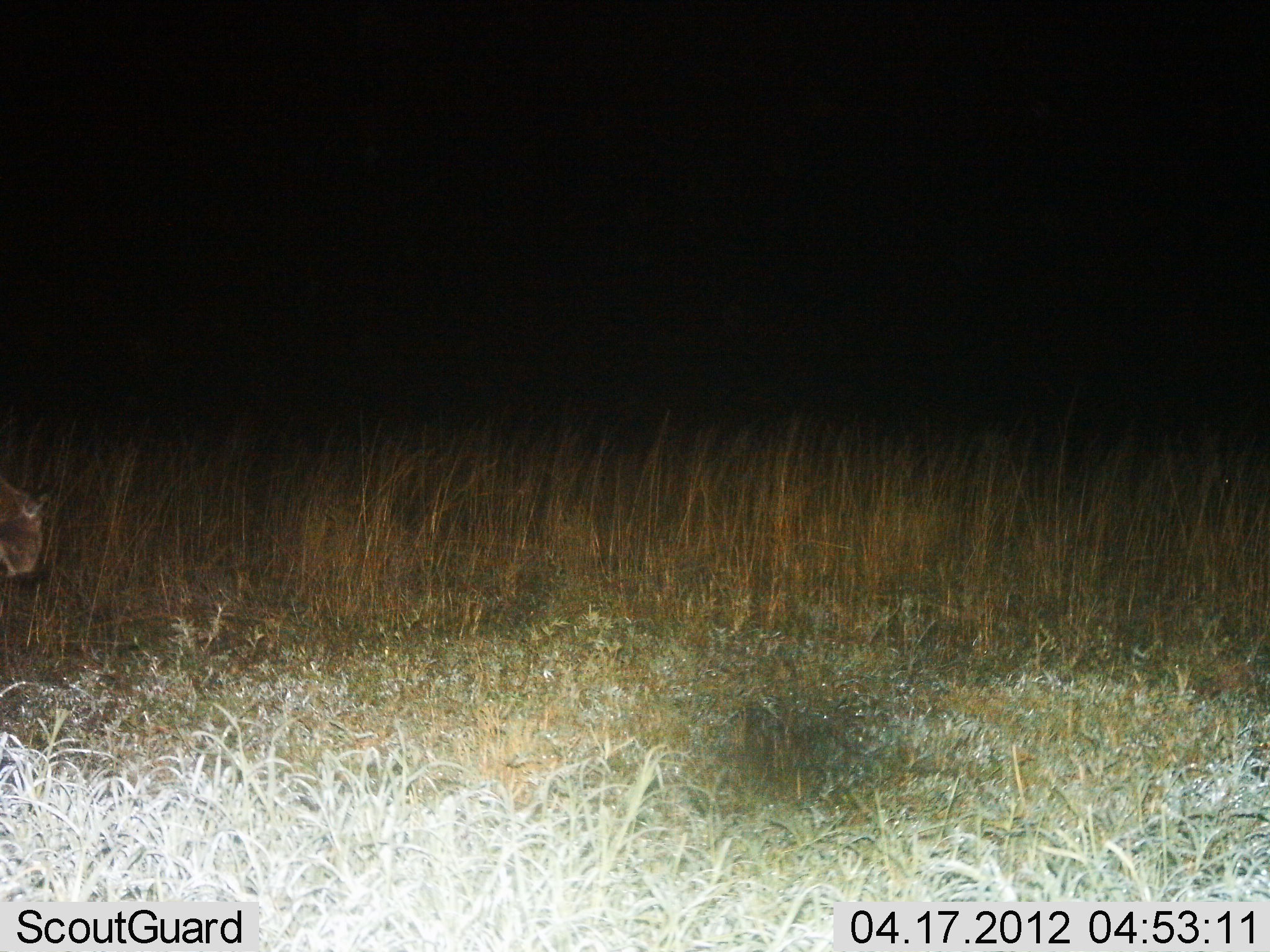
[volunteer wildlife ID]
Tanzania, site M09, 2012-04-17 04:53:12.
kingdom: Animalia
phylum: Chordata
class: Mammalia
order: Carnivora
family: Felidae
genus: Panthera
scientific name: Panthera leo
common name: lion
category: lionfemale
Lionfemale (lion) (Panthera leo), count 1. Behavior (volunteer vote fractions): standing 50%, resting 0%, moving 50%, interacting 0%. Young present (vote fraction): 0%. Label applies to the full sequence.